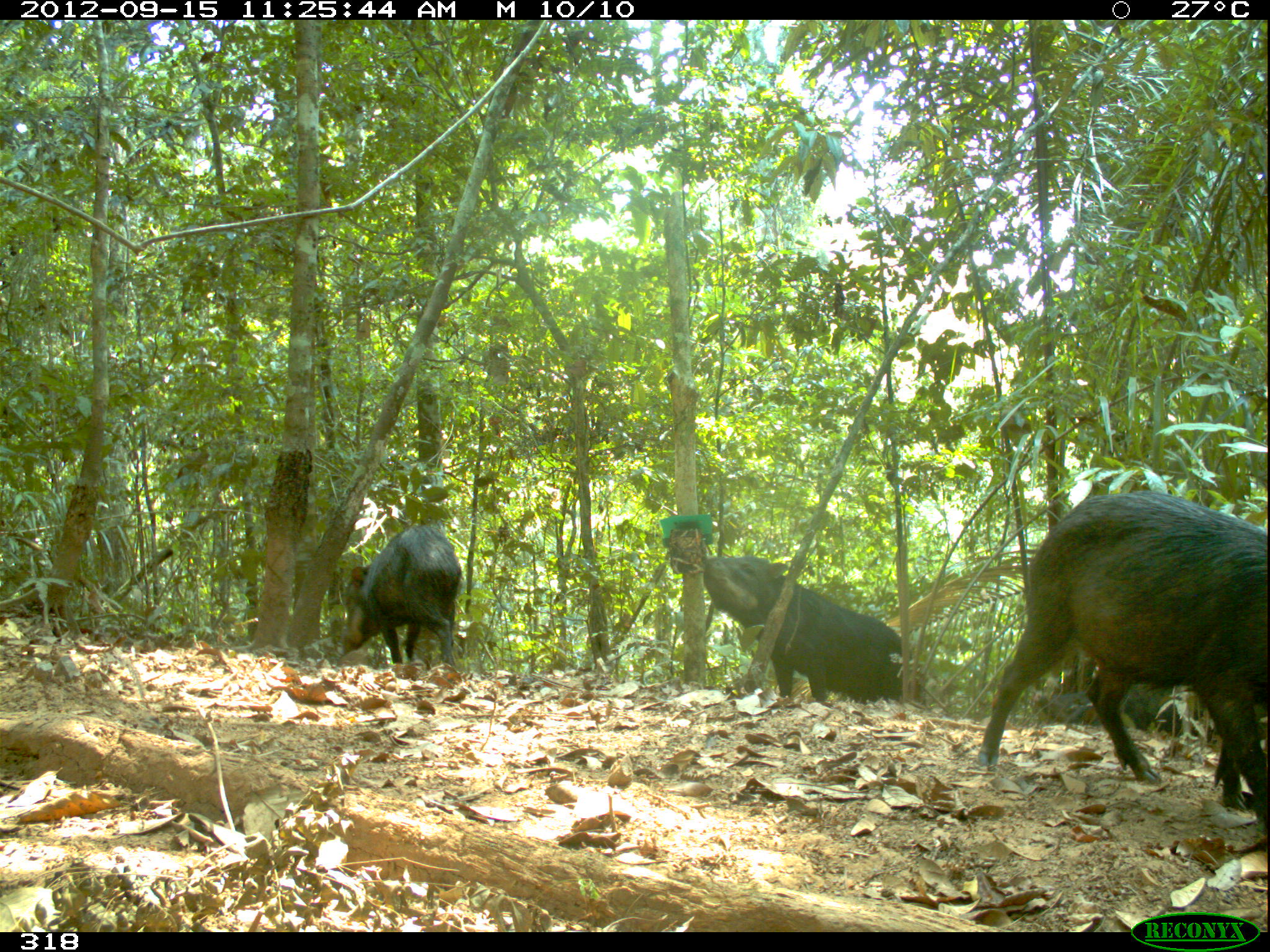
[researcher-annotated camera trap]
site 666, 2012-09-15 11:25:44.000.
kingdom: Animalia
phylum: Chordata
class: Mammalia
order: Artiodactyla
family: Tayassuidae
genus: Tayassu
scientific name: Tayassu pecari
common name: white-lipped peccary